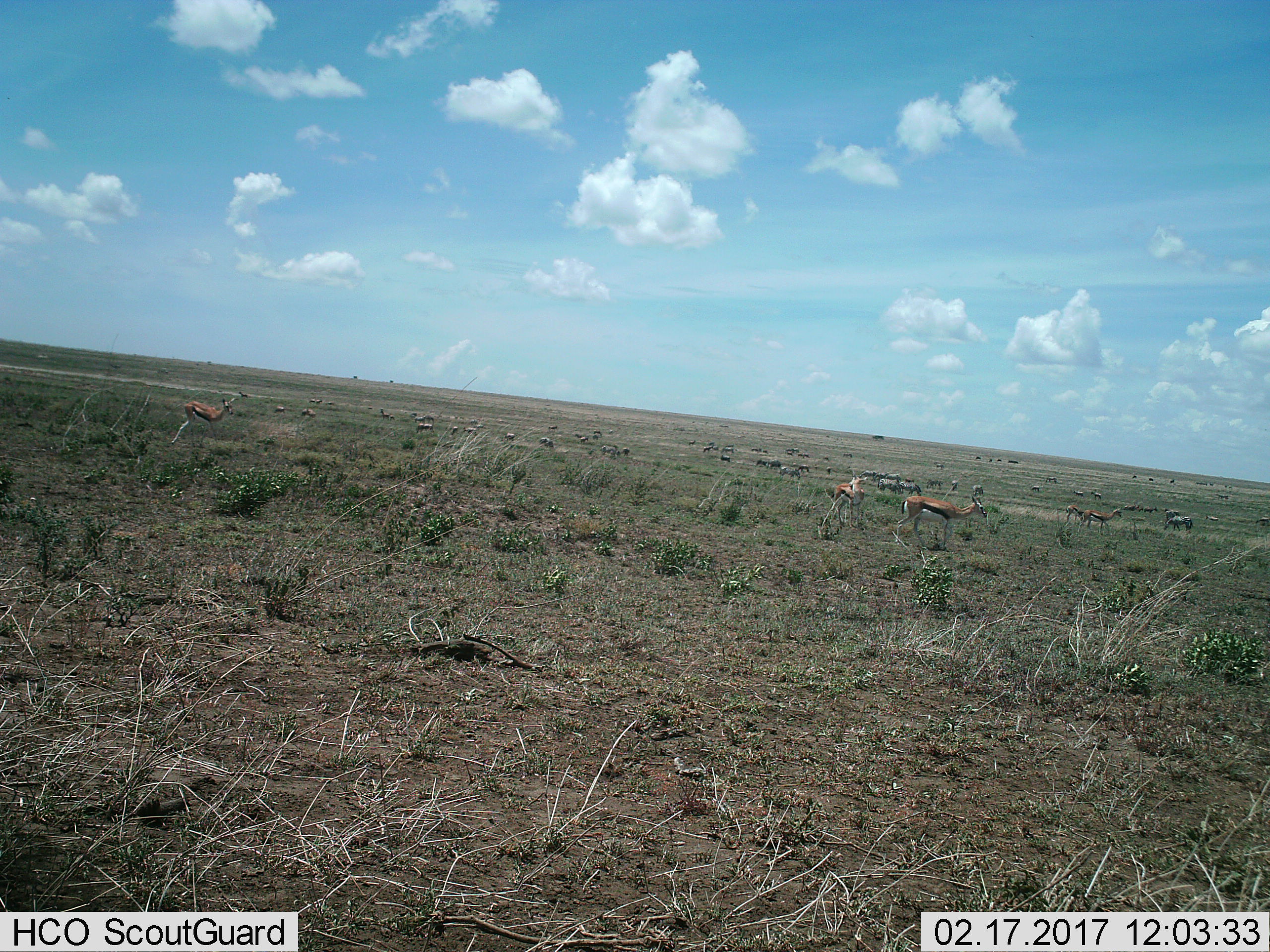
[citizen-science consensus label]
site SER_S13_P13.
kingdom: Animalia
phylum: Chordata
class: Mammalia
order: Artiodactyla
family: Bovidae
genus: Eudorcas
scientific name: Eudorcas thomsonii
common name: thomson's gazelle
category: gazellethomsons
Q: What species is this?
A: Gazellethomsons (thomson's gazelle) (Eudorcas thomsonii).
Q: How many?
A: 5.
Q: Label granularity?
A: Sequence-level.